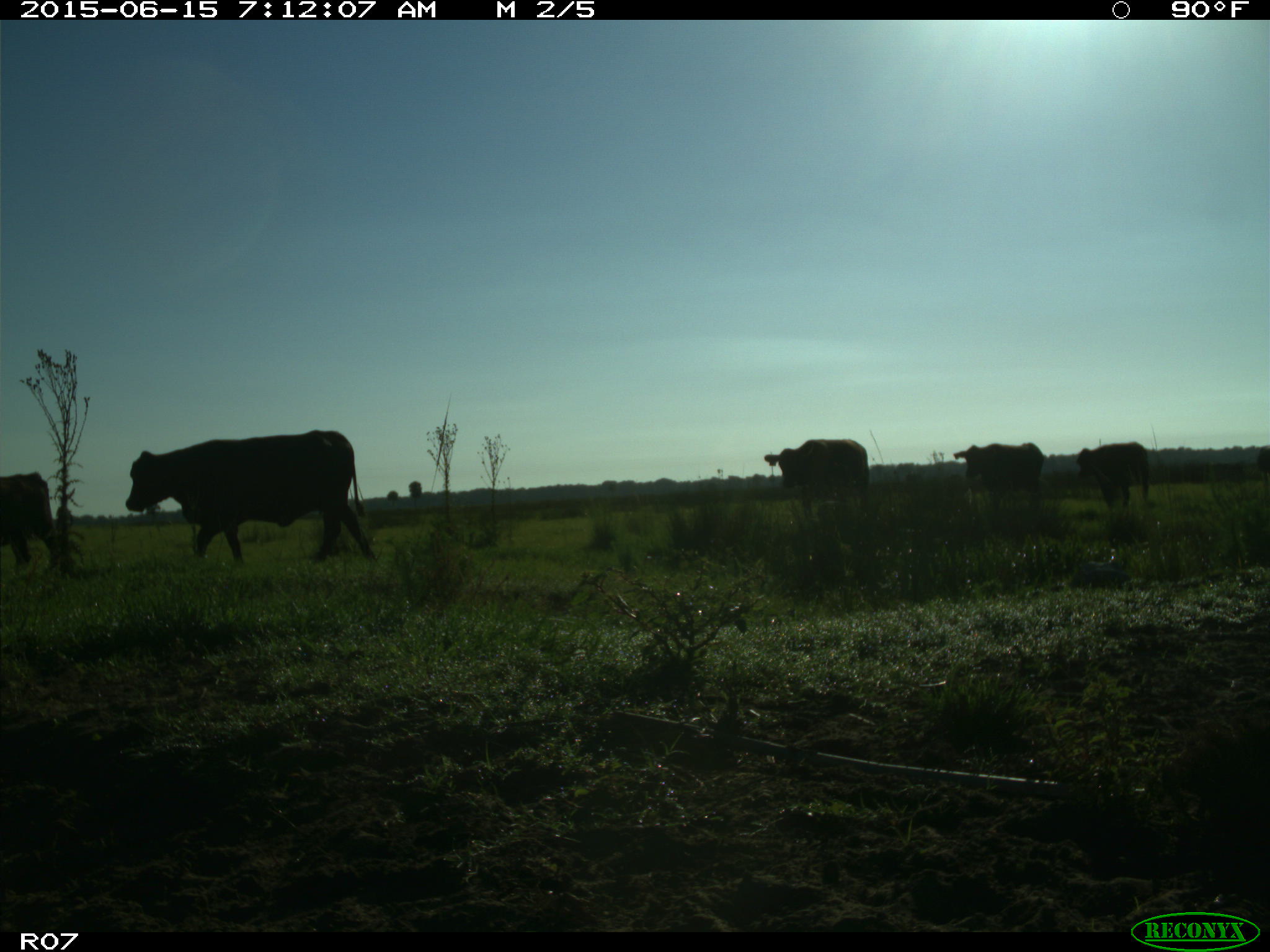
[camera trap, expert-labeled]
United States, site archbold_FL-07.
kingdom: Animalia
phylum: Chordata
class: Mammalia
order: Artiodactyla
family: Bovidae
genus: Bos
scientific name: Bos taurus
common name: domestic cow